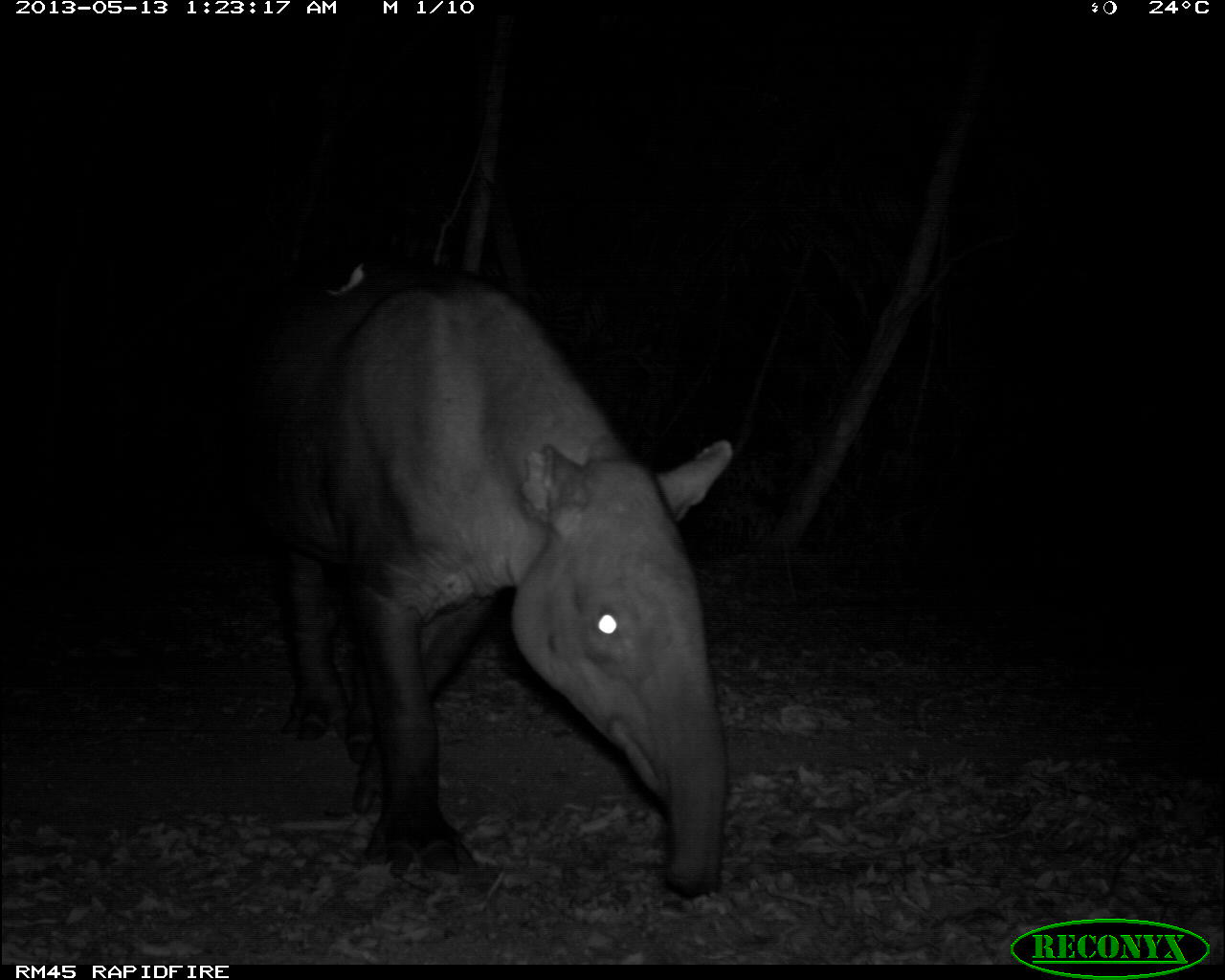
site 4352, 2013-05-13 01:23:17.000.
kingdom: Animalia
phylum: Chordata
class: Mammalia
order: Perissodactyla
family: Tapiridae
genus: Tapirus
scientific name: Tapirus bairdii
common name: baird's tapir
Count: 2.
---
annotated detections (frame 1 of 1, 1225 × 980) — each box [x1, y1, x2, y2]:
tapirus bairdii: [223, 250, 733, 897]